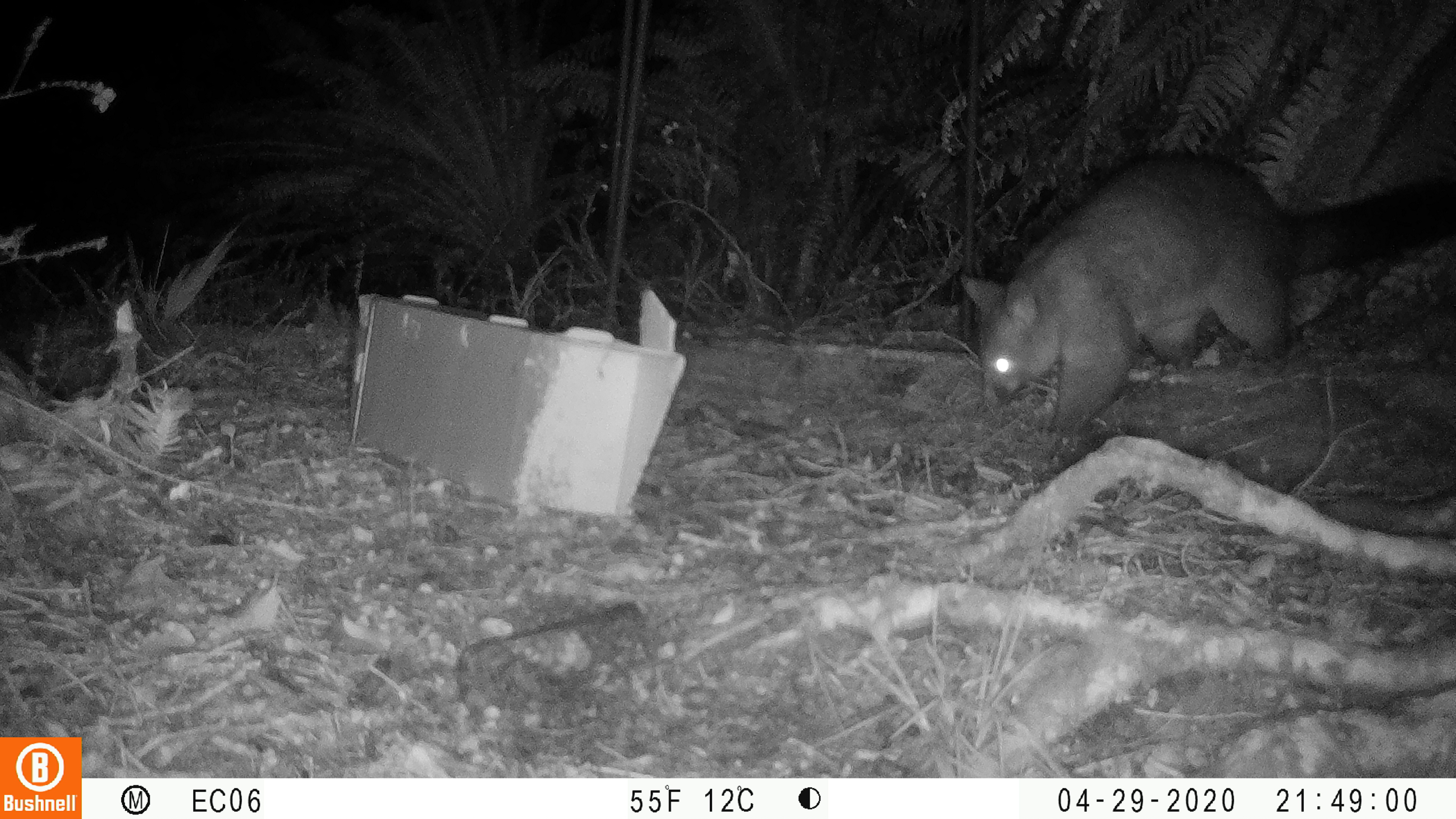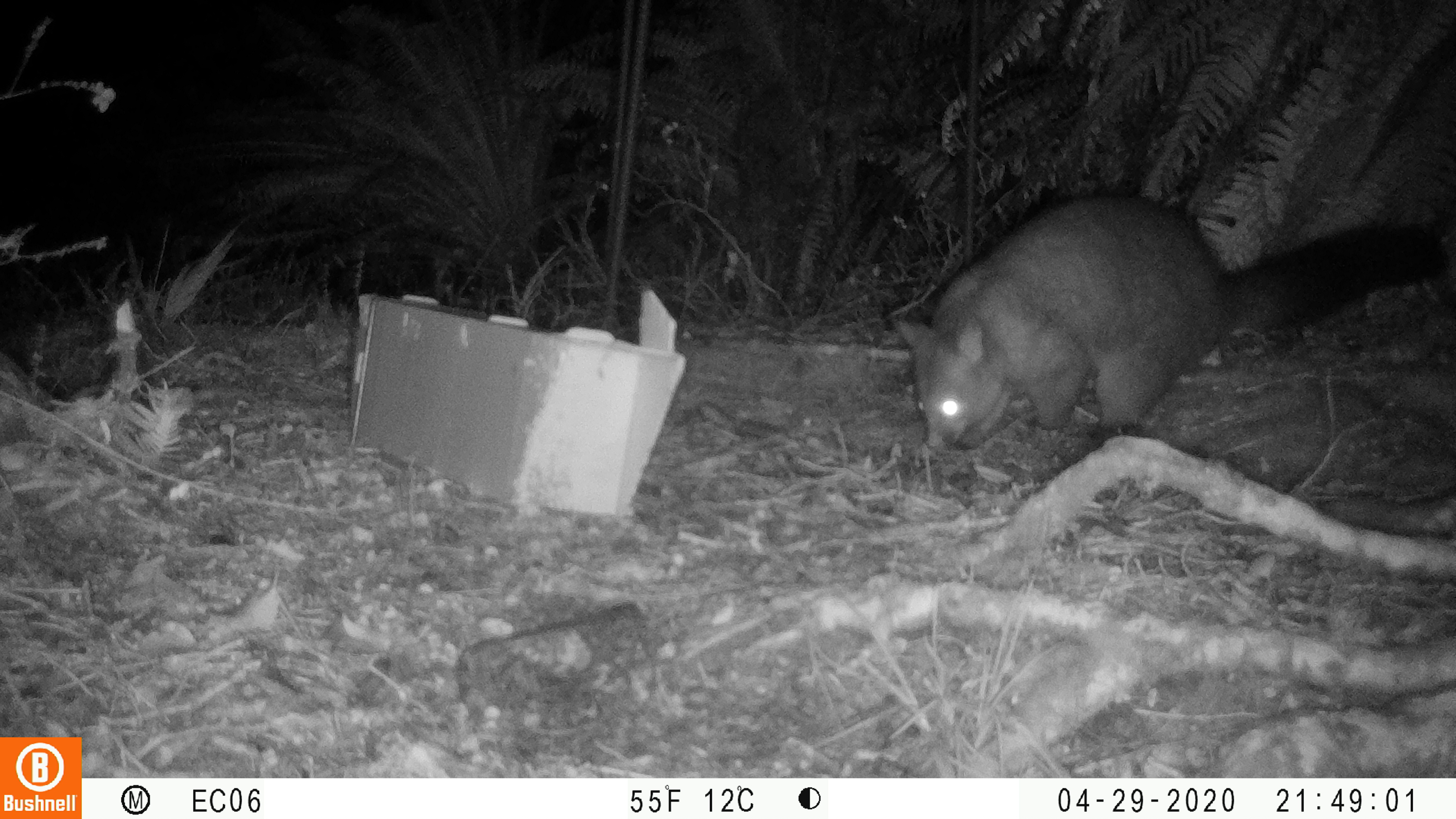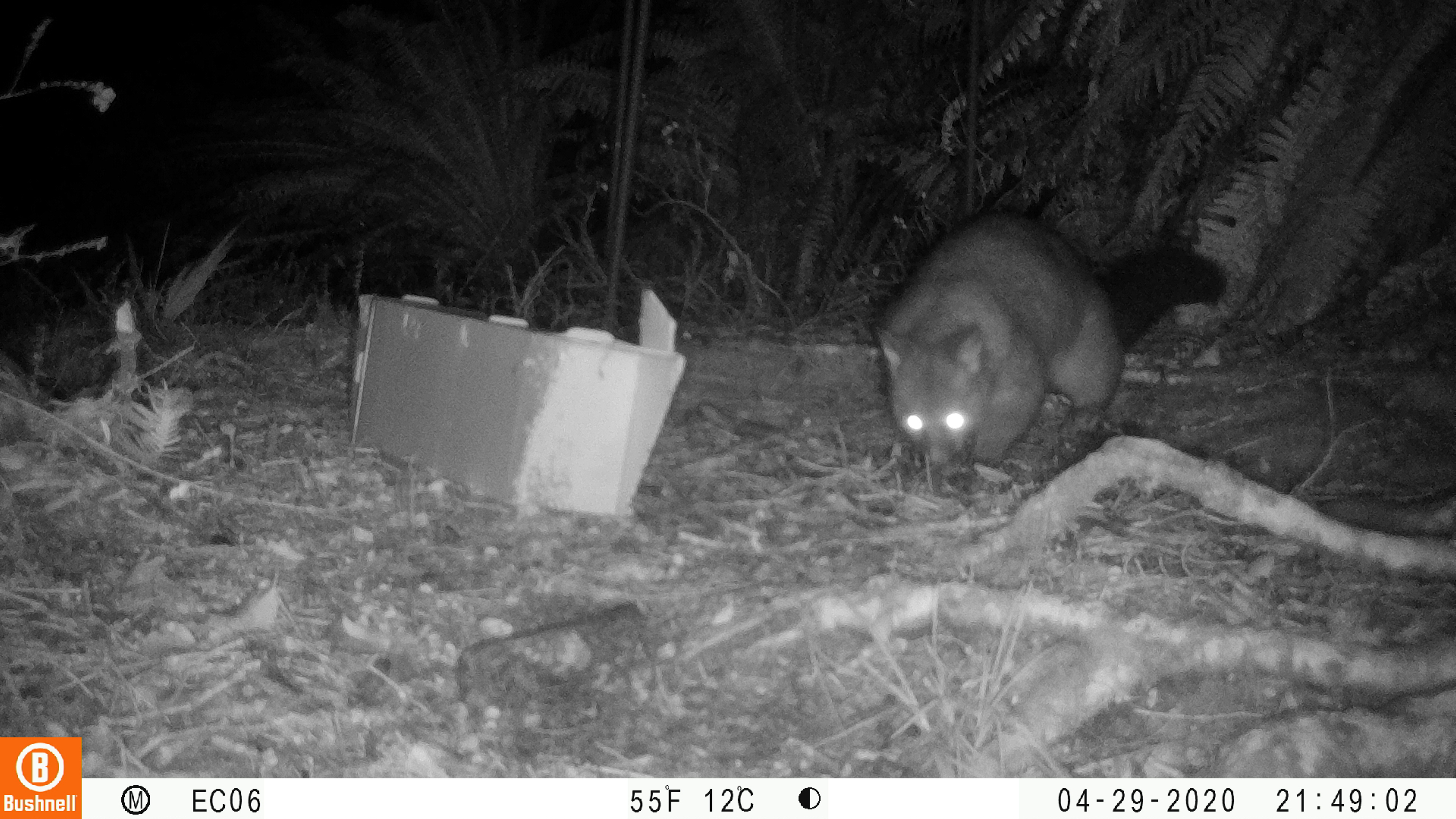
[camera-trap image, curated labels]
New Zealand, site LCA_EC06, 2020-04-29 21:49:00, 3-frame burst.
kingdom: Animalia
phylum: Chordata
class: Mammalia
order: Diprotodontia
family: Phalangeridae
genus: Trichosurus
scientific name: Trichosurus vulpecula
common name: common brushtail possum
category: possum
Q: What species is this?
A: Possum (common brushtail possum) (Trichosurus vulpecula).